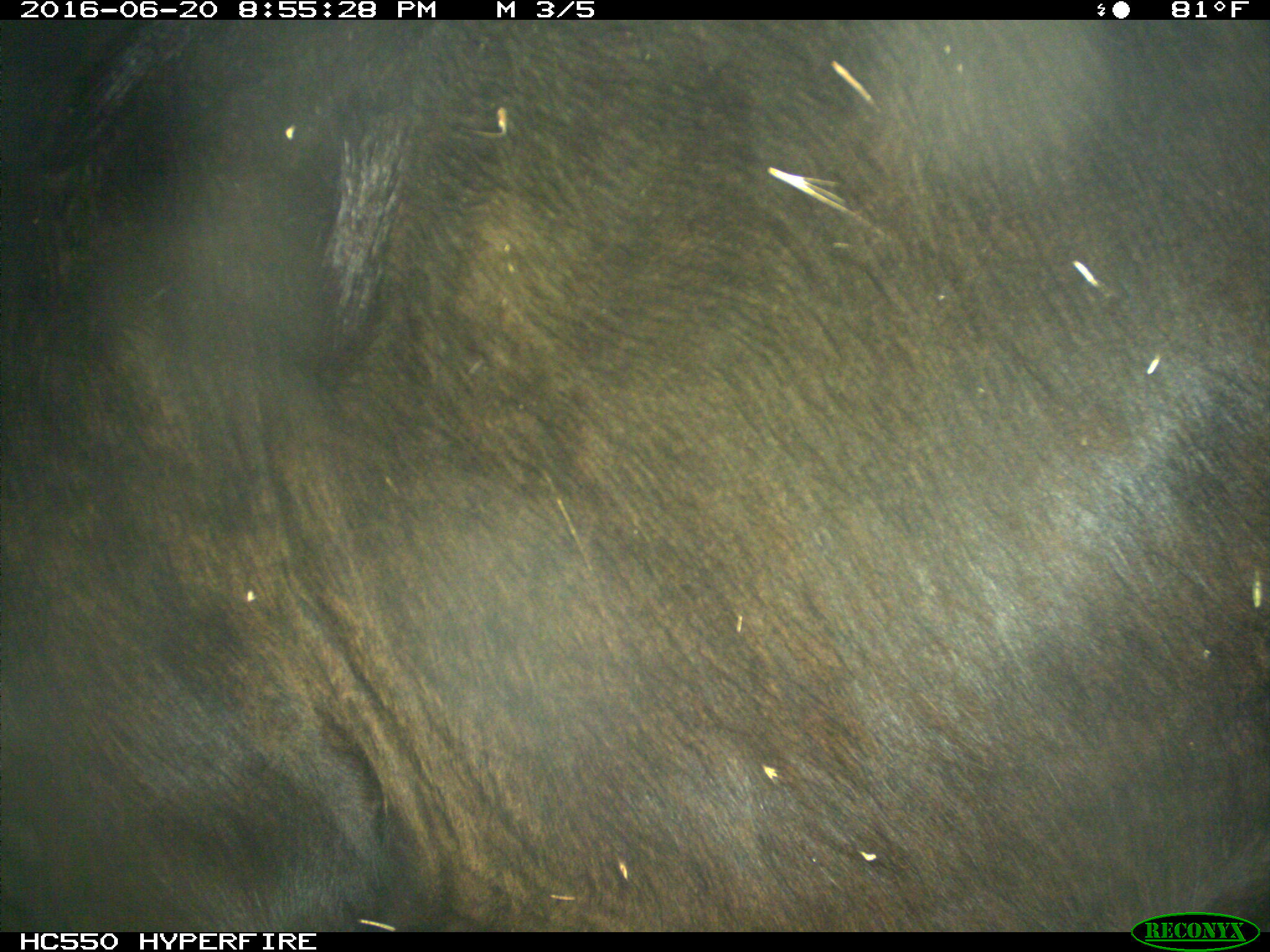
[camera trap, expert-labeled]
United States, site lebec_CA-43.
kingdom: Animalia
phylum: Chordata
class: Mammalia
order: Artiodactyla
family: Bovidae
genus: Bos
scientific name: Bos taurus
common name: domestic cow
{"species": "Bos taurus (domestic cow)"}